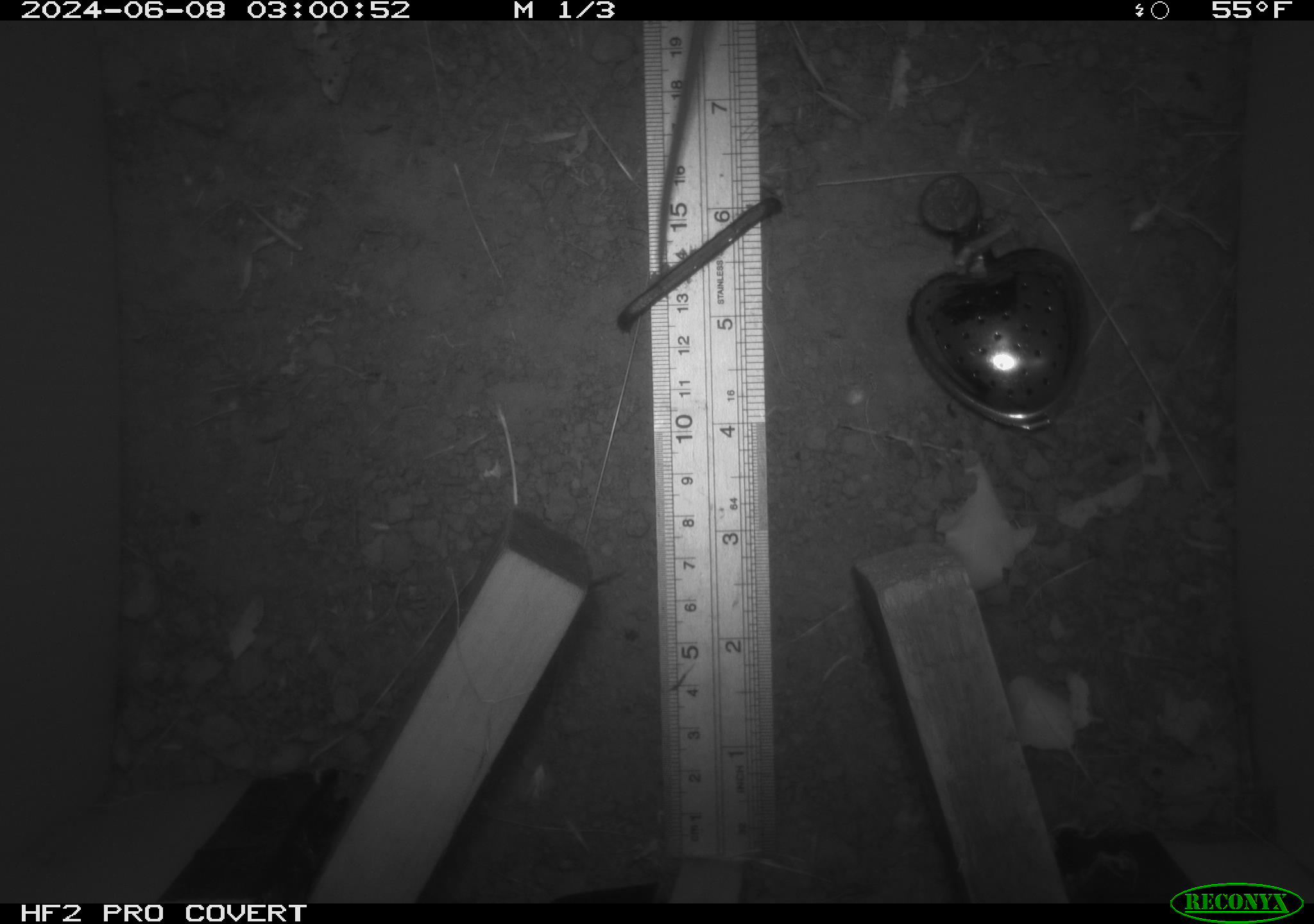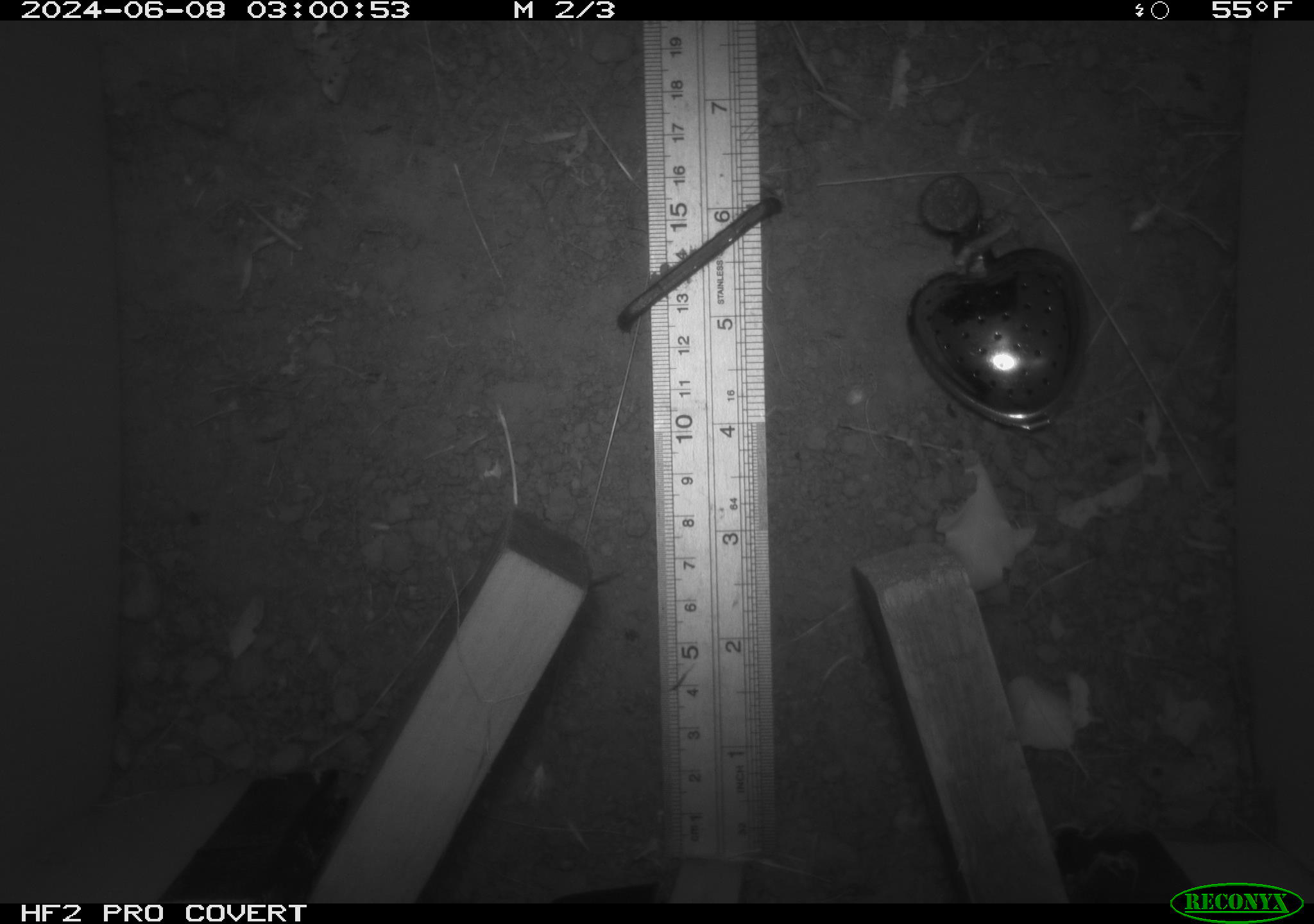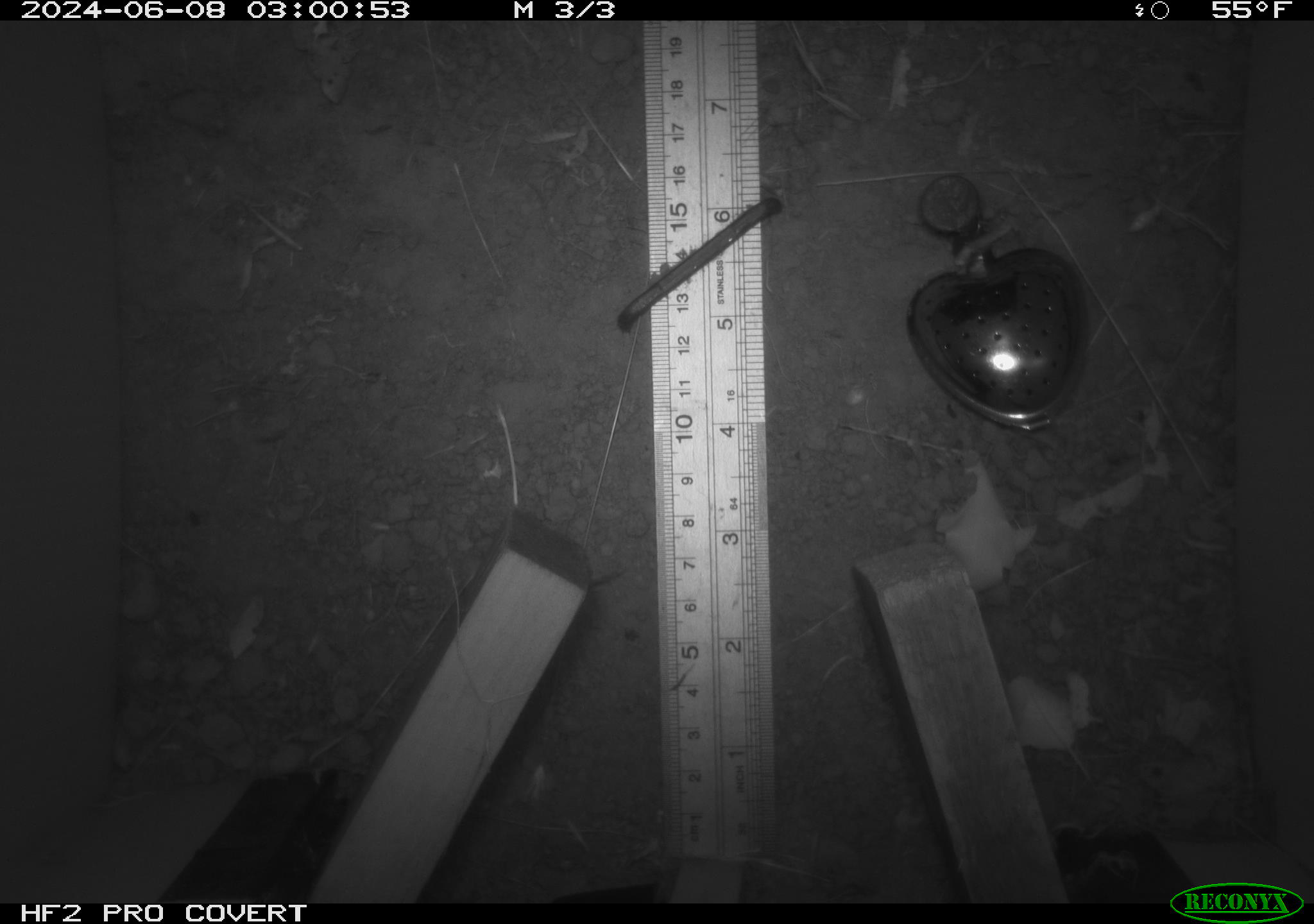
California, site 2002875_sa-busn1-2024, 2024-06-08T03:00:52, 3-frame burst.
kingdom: Animalia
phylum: Chordata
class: Mammalia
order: Rodentia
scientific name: Rodentia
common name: mouse species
Mouse species (Rodentia).